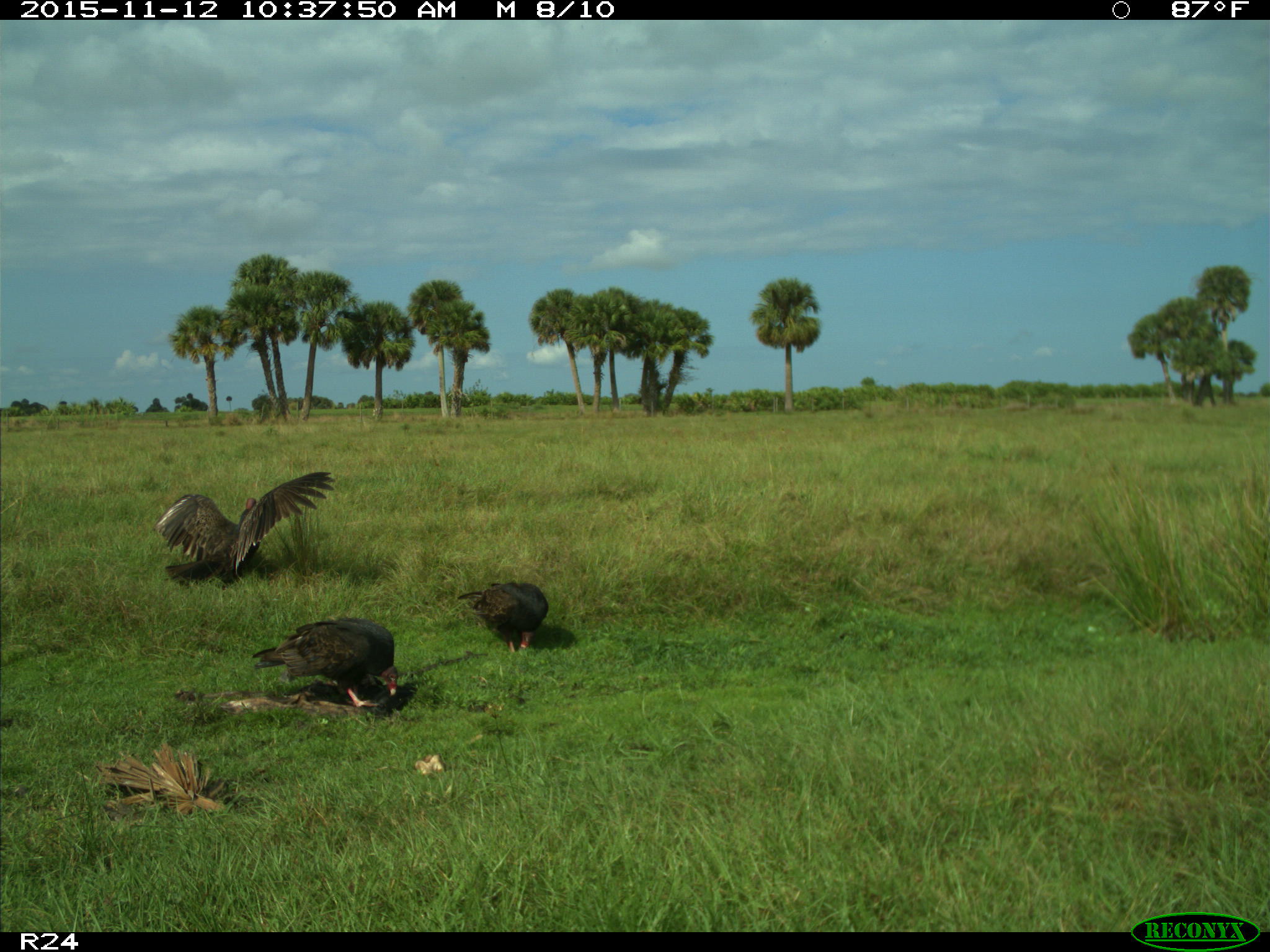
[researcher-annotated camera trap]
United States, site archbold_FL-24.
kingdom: Animalia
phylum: Chordata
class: Aves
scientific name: Aves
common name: birds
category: unidentified bird